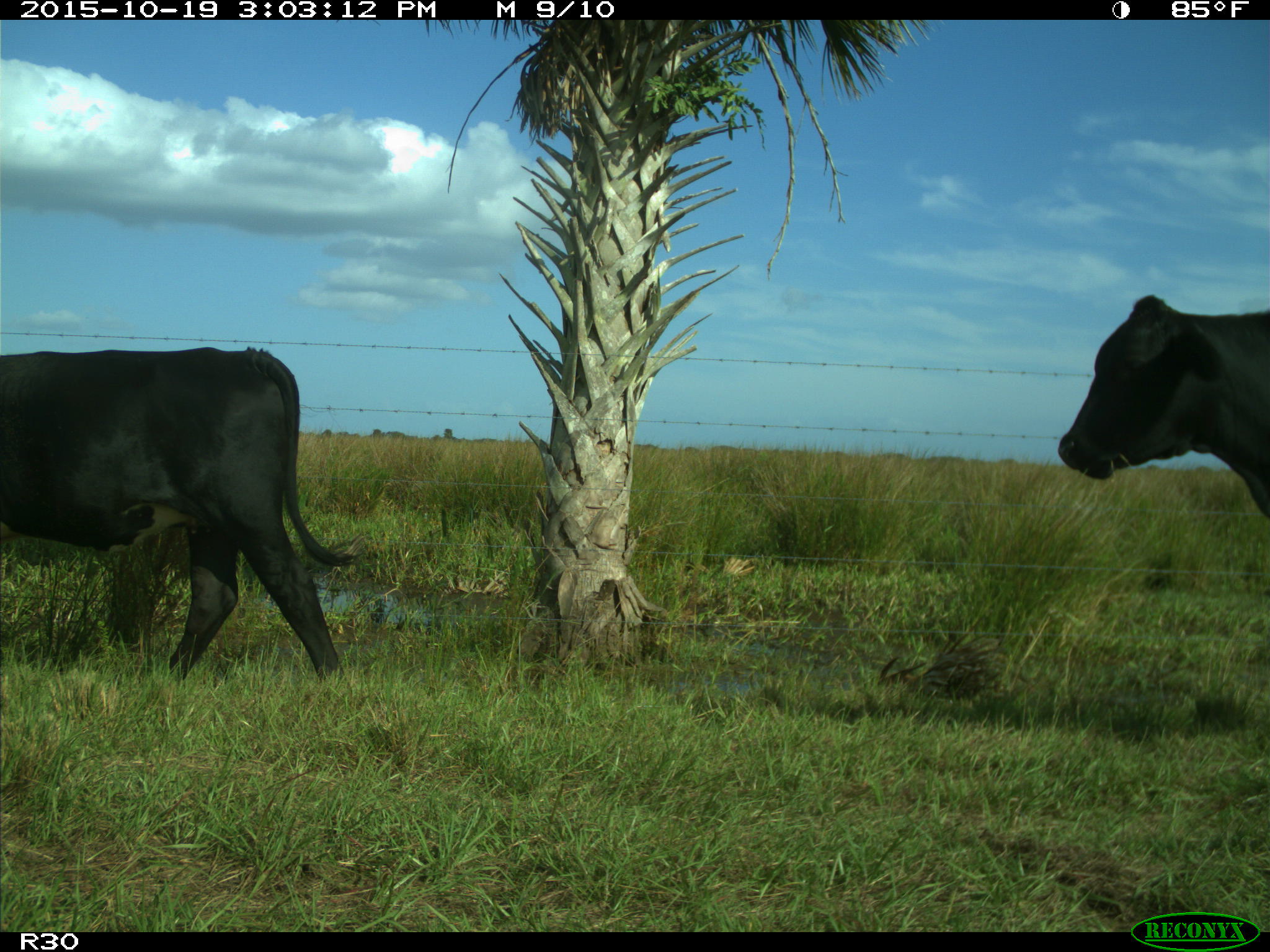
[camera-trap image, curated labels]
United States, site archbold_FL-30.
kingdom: Animalia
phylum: Chordata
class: Mammalia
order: Artiodactyla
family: Bovidae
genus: Bos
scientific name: Bos taurus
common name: domestic cow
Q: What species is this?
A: Bos taurus (domestic cow).